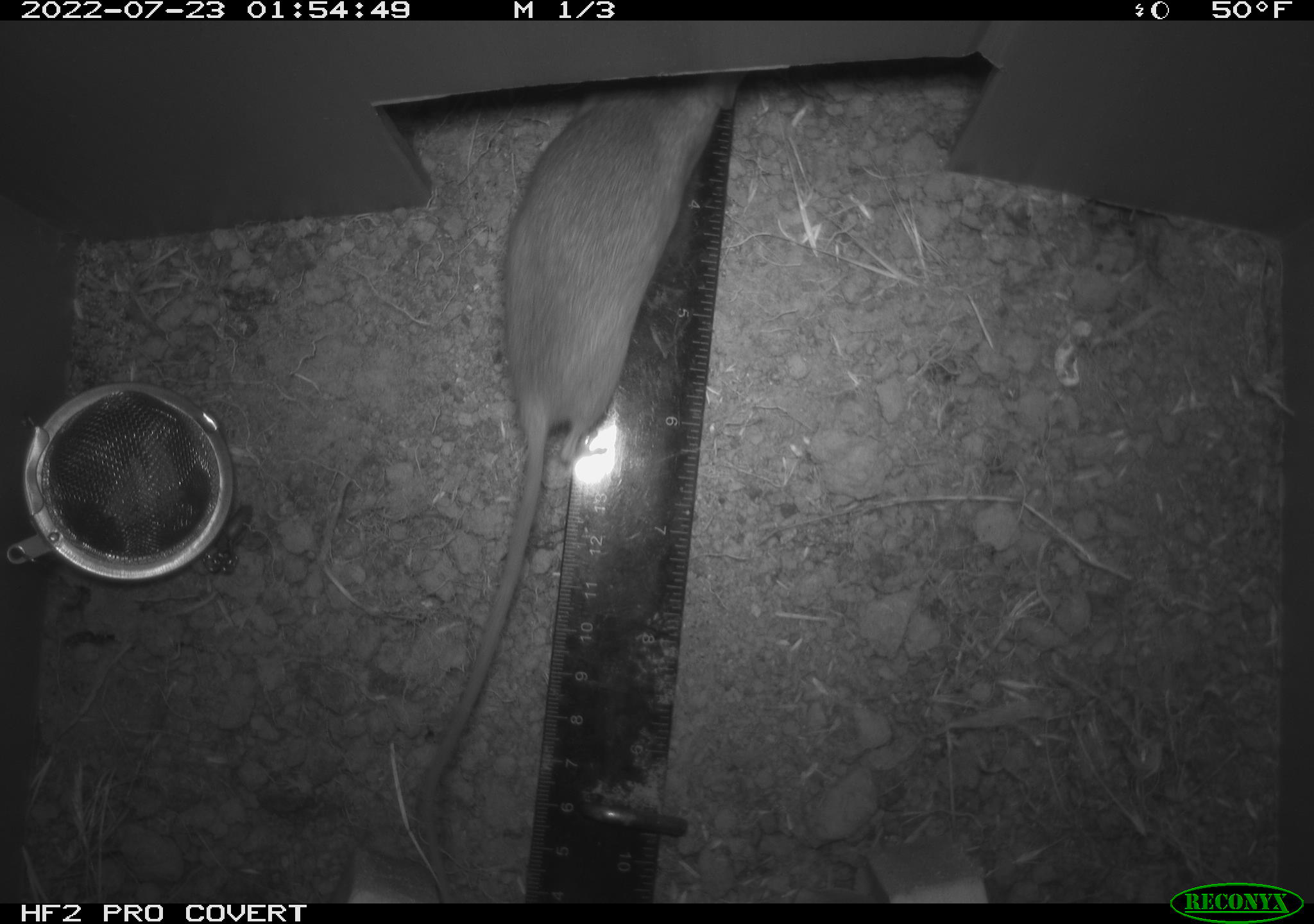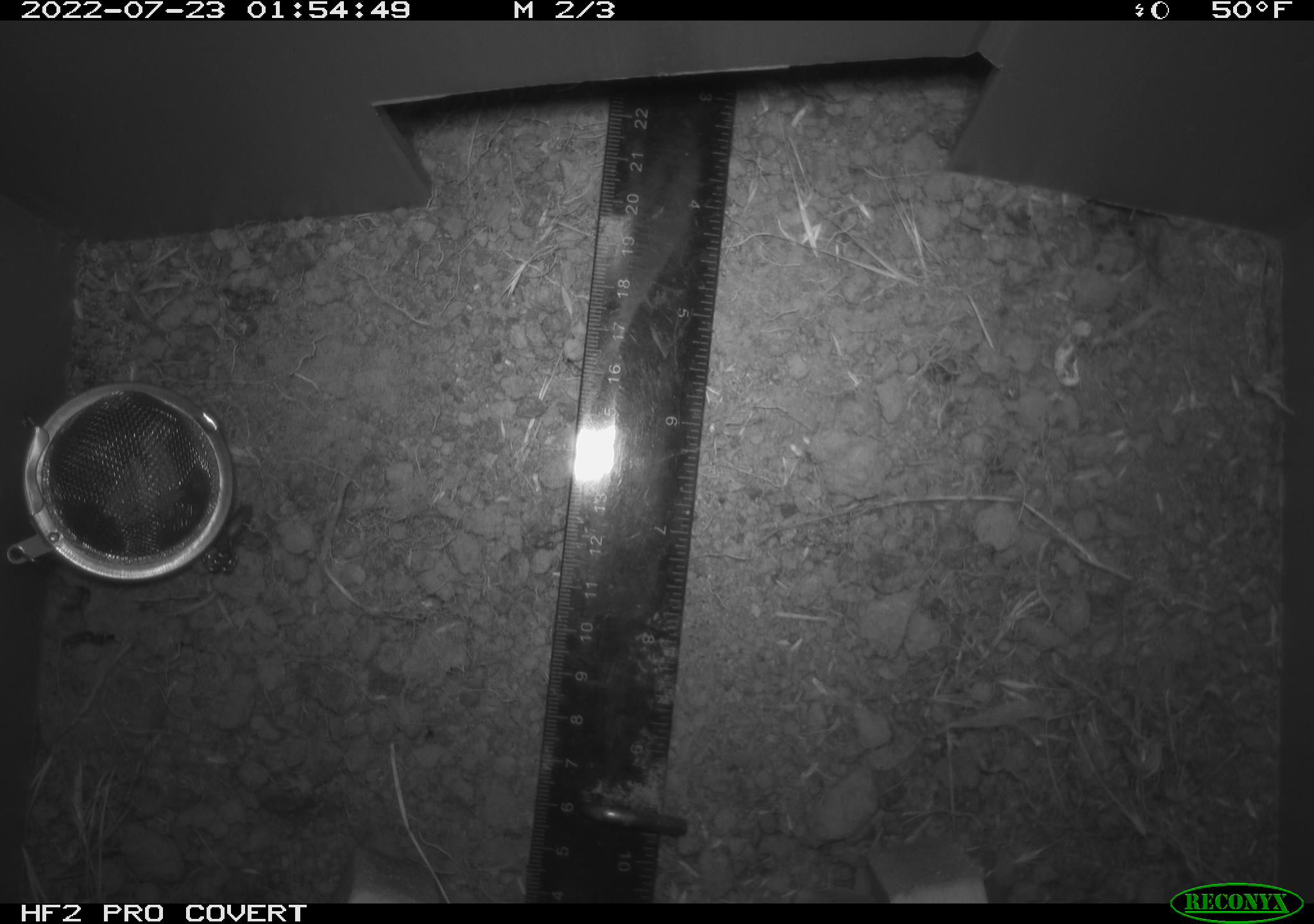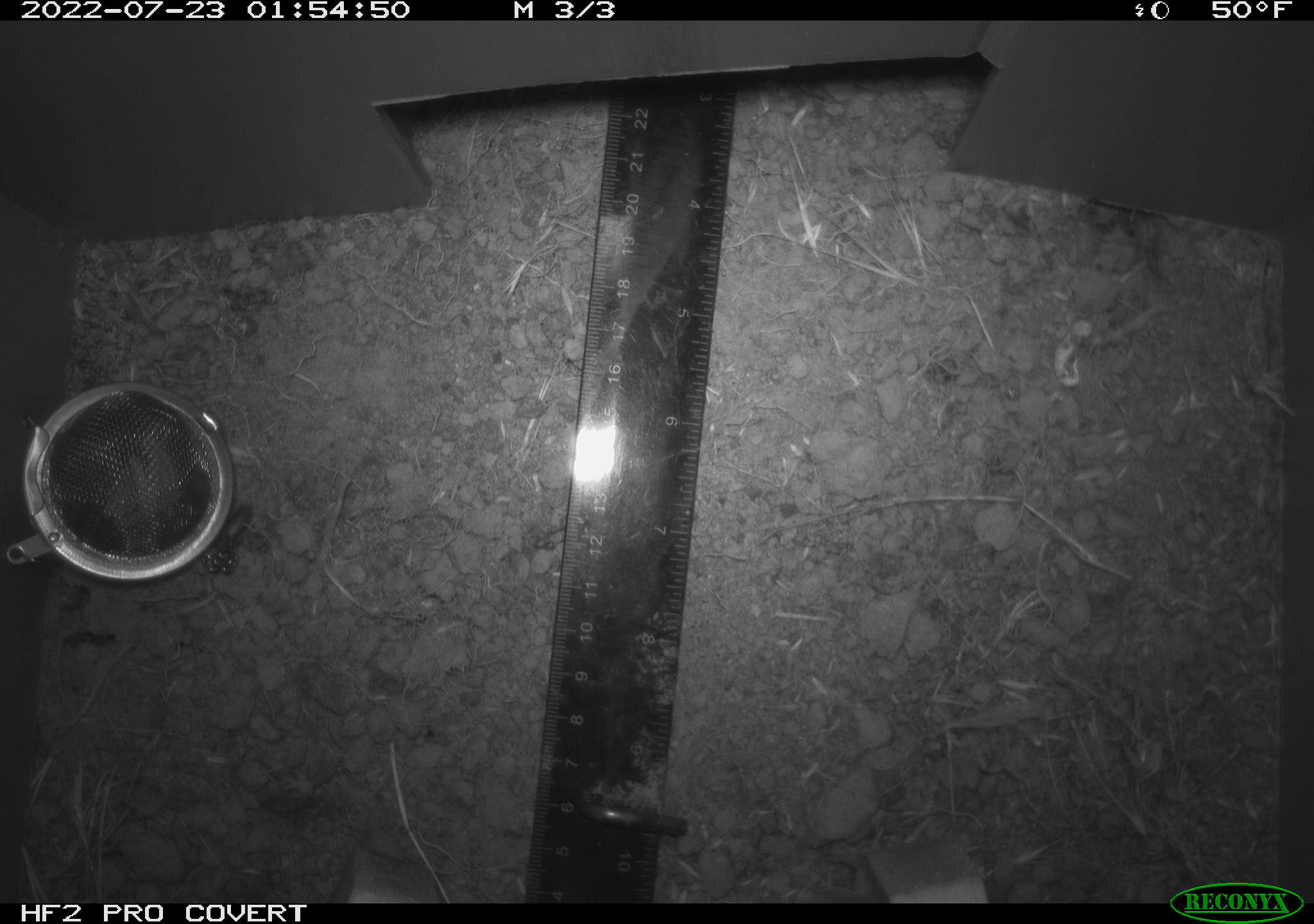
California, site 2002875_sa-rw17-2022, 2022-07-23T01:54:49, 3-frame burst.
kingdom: Animalia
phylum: Chordata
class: Mammalia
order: Rodentia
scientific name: Rodentia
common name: mouse species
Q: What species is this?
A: Mouse species (Rodentia).